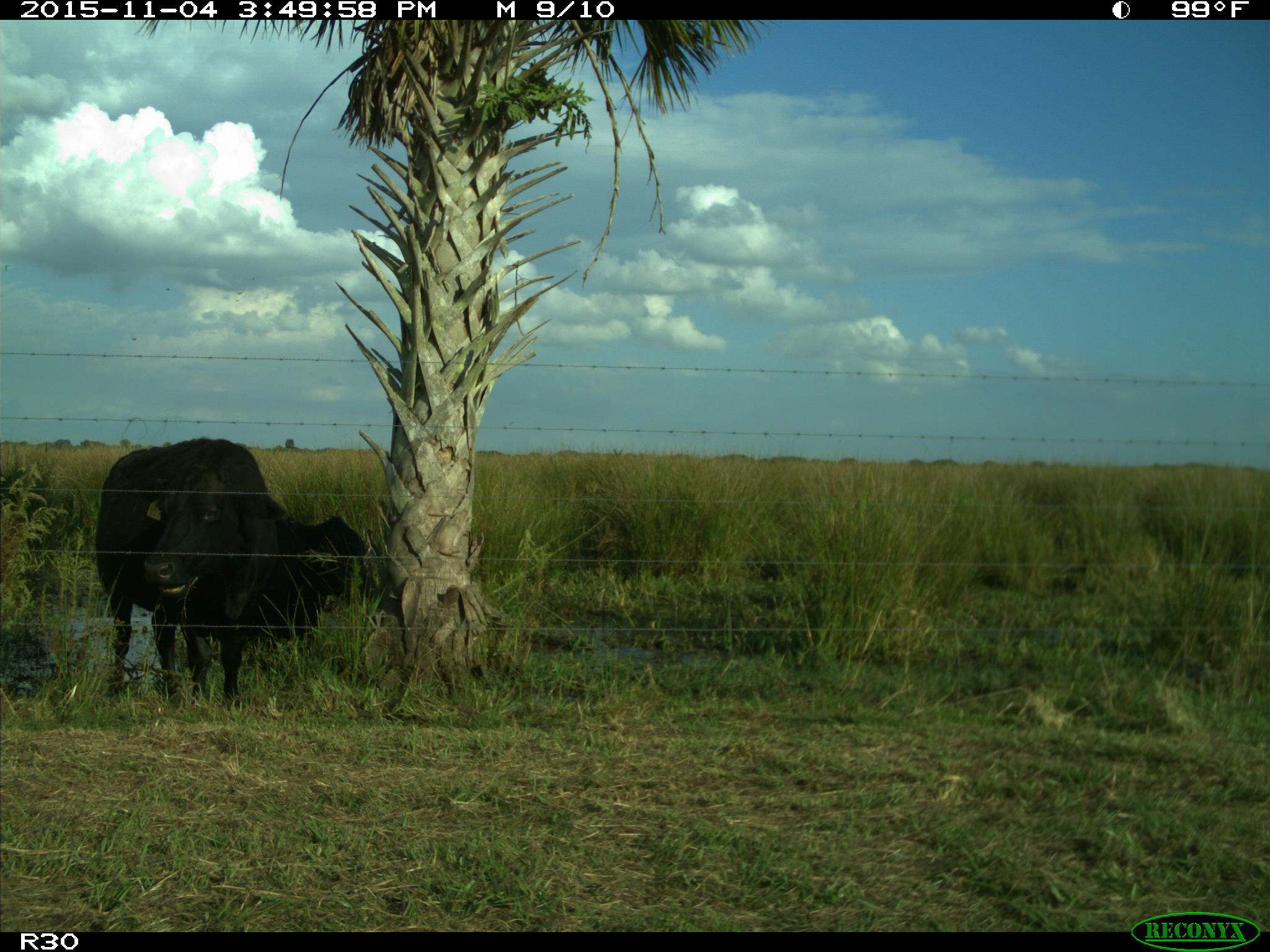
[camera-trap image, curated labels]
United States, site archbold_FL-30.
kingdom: Animalia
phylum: Chordata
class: Mammalia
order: Artiodactyla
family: Bovidae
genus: Bos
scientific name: Bos taurus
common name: domestic cow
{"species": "Bos taurus (domestic cow)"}